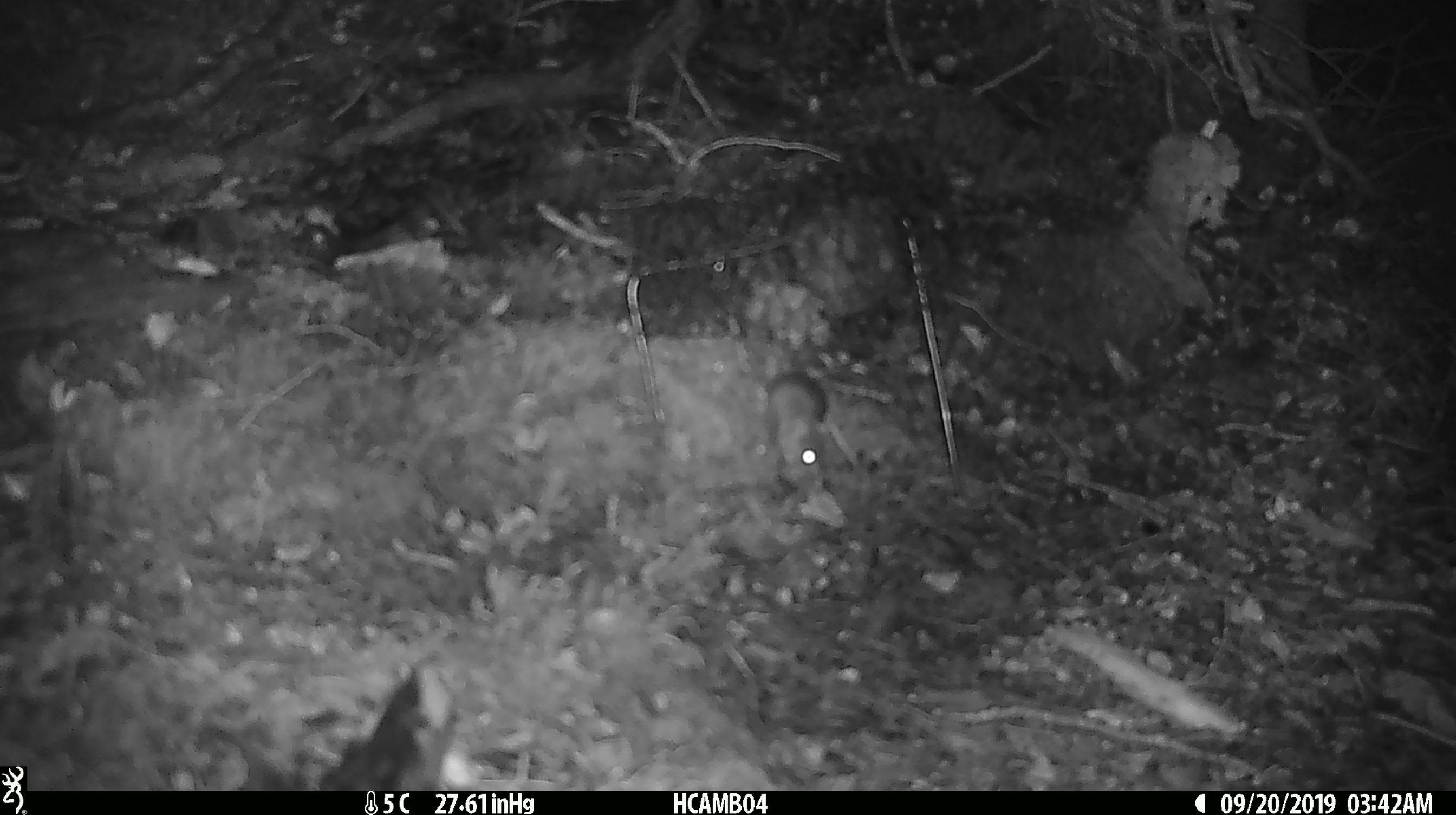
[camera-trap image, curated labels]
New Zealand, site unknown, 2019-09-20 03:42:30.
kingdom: Animalia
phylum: Chordata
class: Mammalia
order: Rodentia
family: Muridae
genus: Mus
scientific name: Mus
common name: mouse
Mouse (Mus).